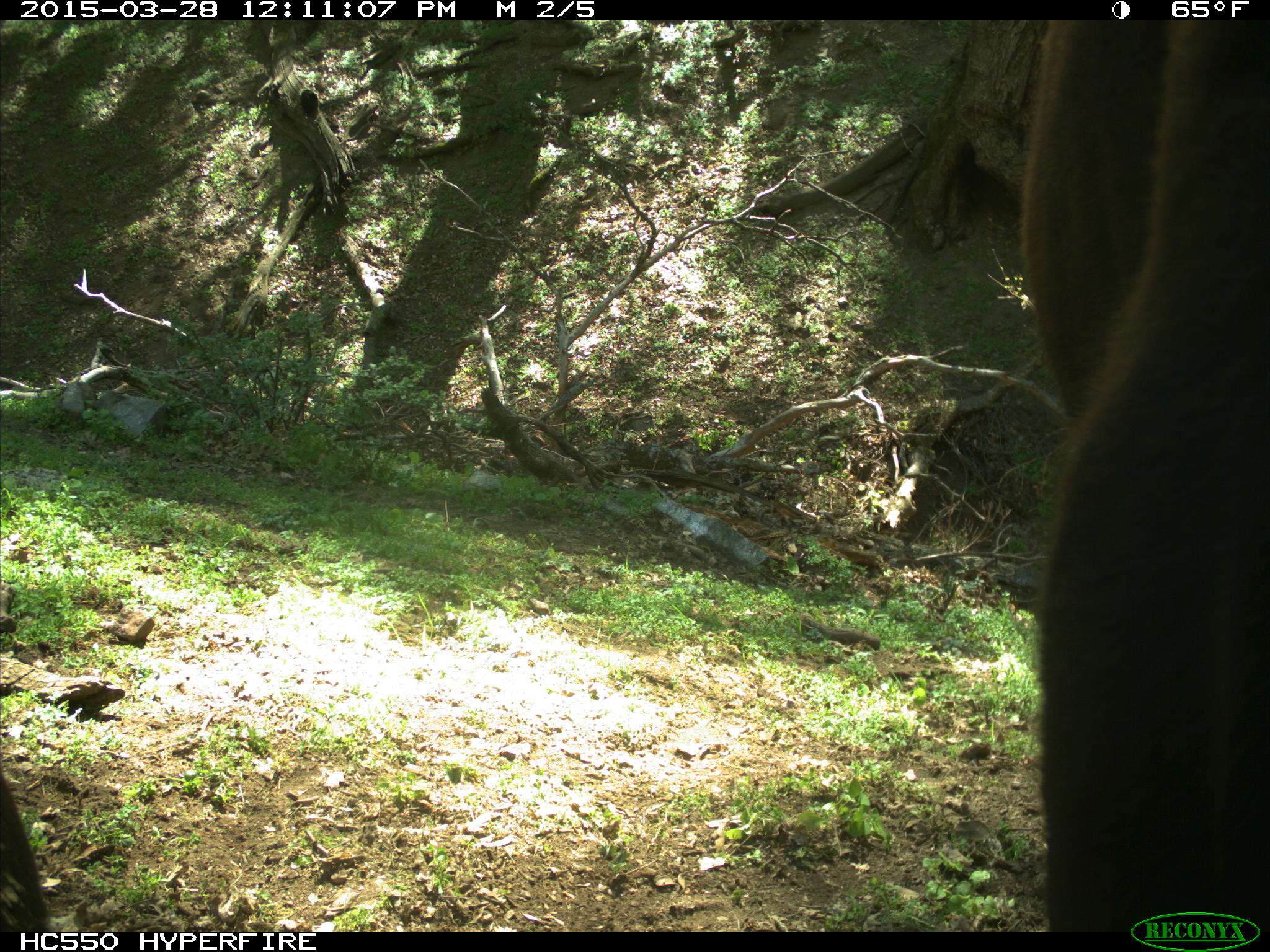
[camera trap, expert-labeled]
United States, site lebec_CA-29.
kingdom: Animalia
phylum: Chordata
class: Mammalia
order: Artiodactyla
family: Bovidae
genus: Bos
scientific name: Bos taurus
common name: domestic cow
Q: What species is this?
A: Bos taurus (domestic cow).